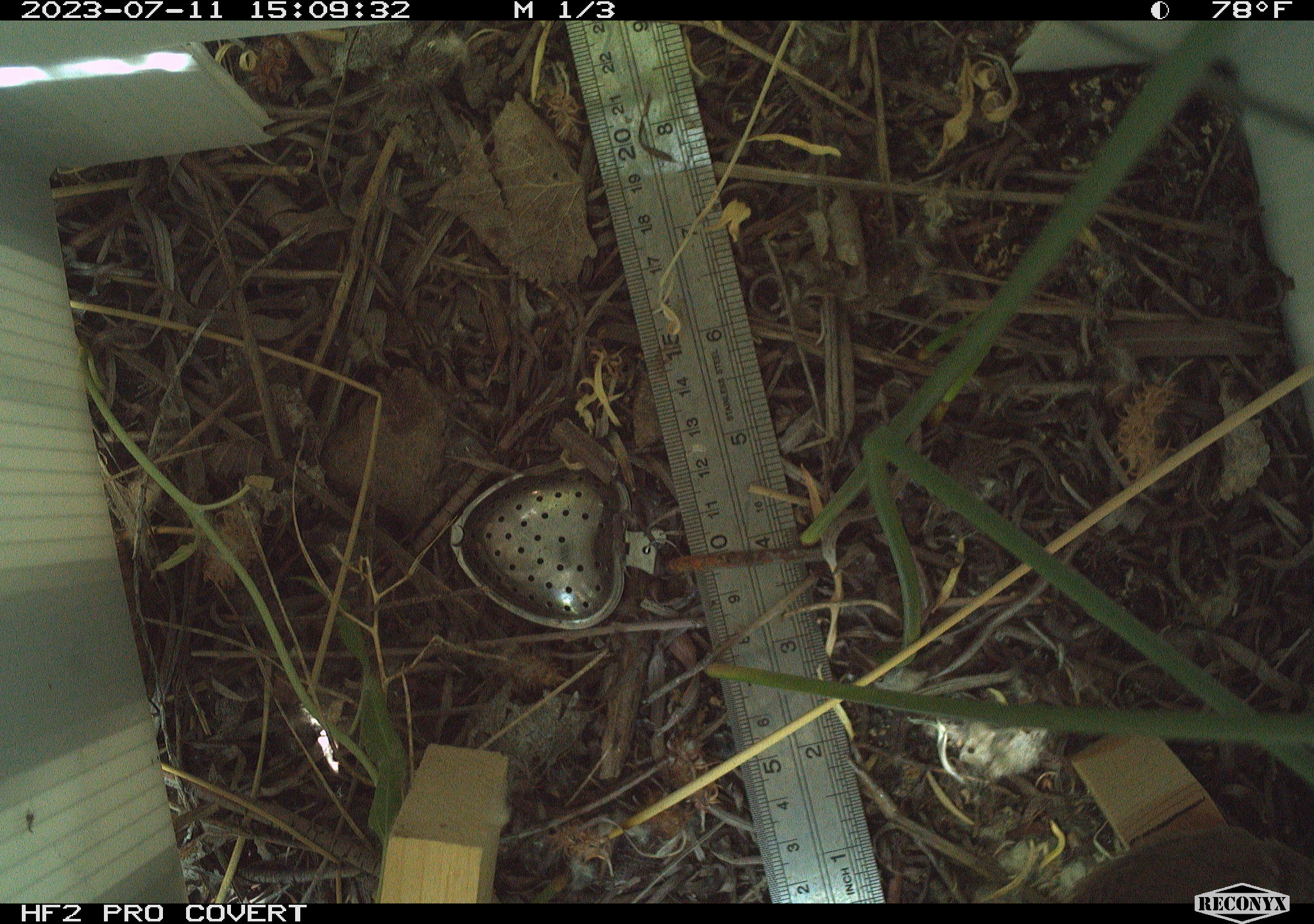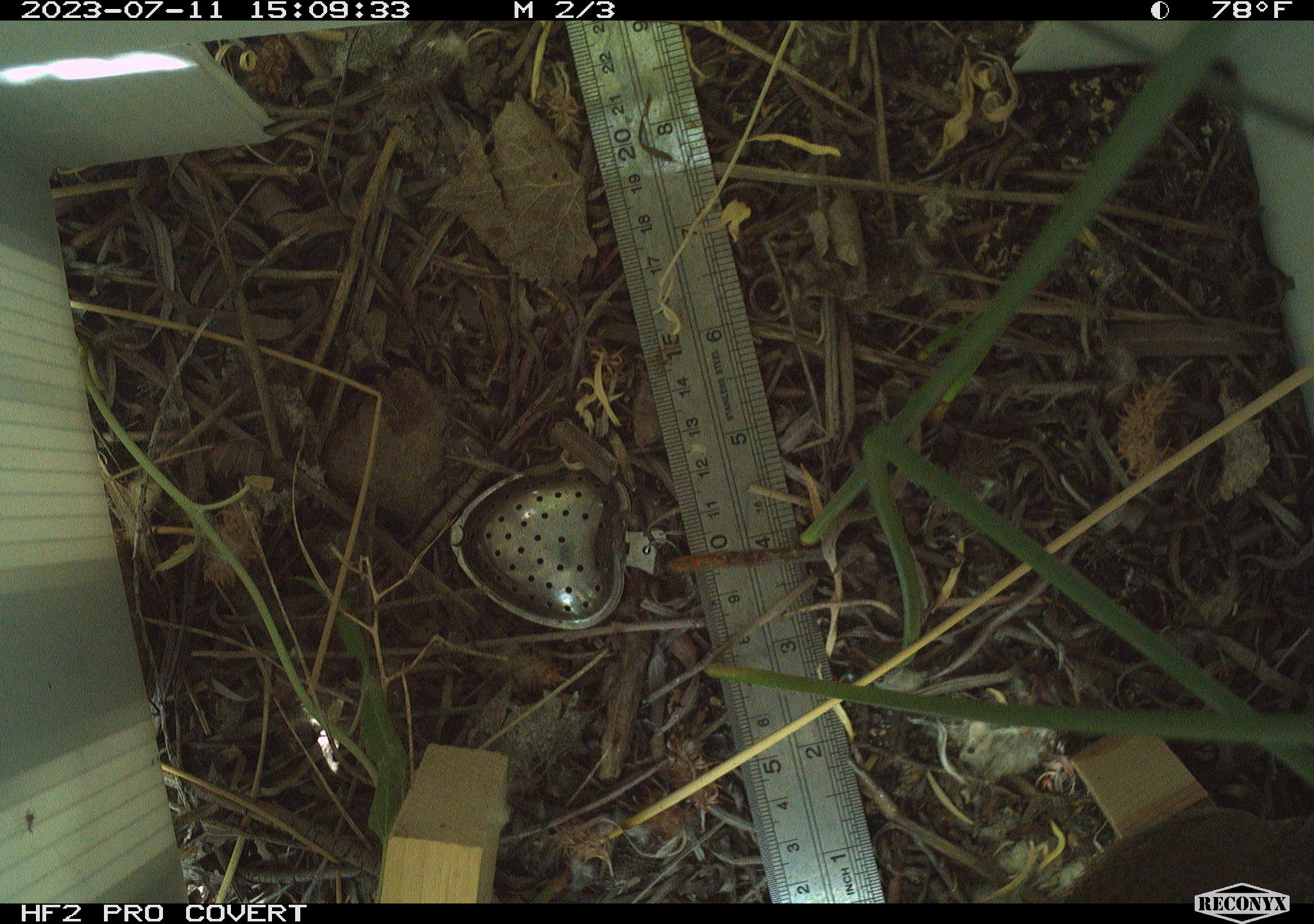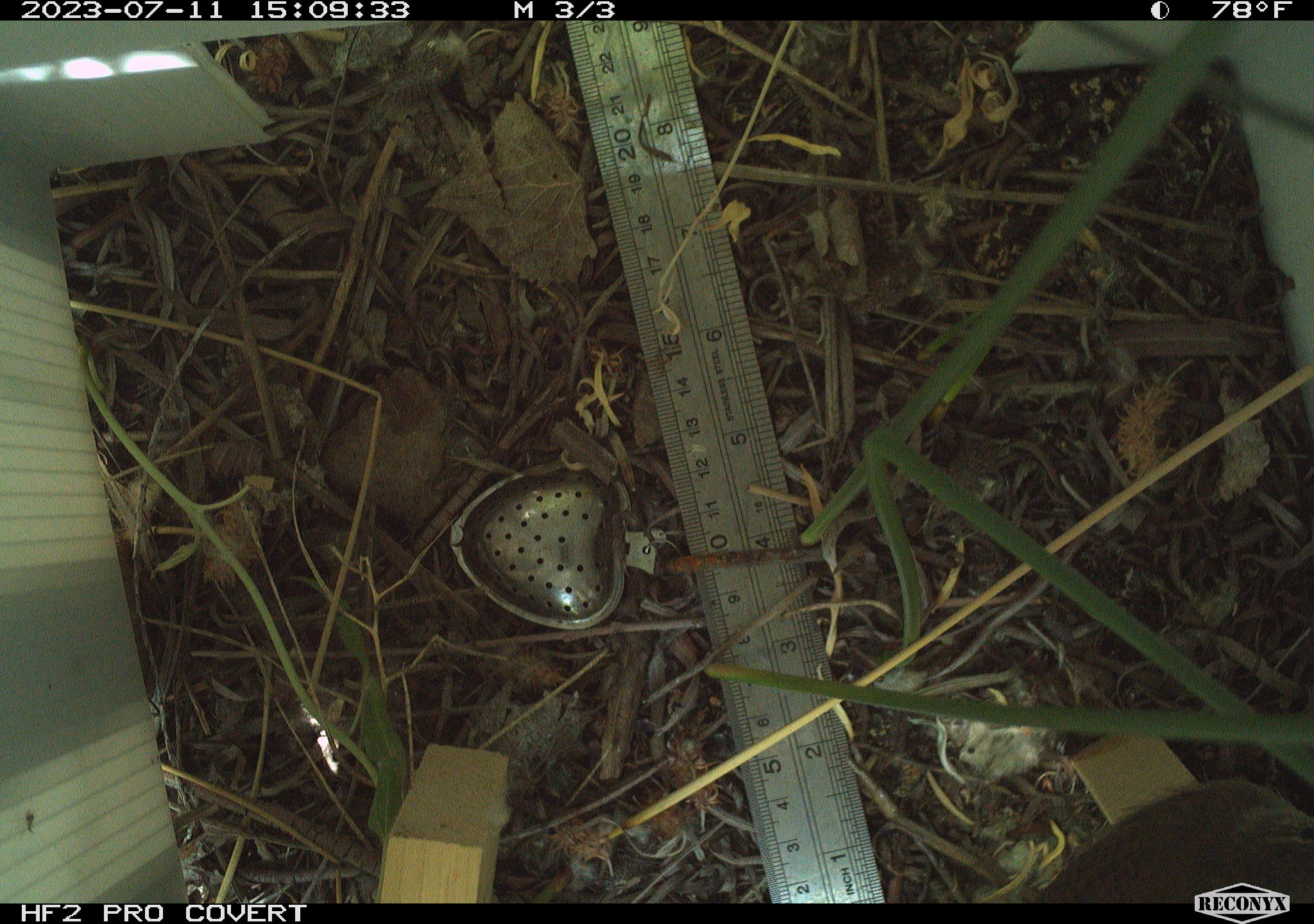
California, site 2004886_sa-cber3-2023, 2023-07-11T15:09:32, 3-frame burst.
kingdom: Animalia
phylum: Chordata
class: Aves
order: Passeriformes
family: Troglodytidae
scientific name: Troglodytidae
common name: wren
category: troglodytidae family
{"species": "troglodytidae family (wren) (Troglodytidae)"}